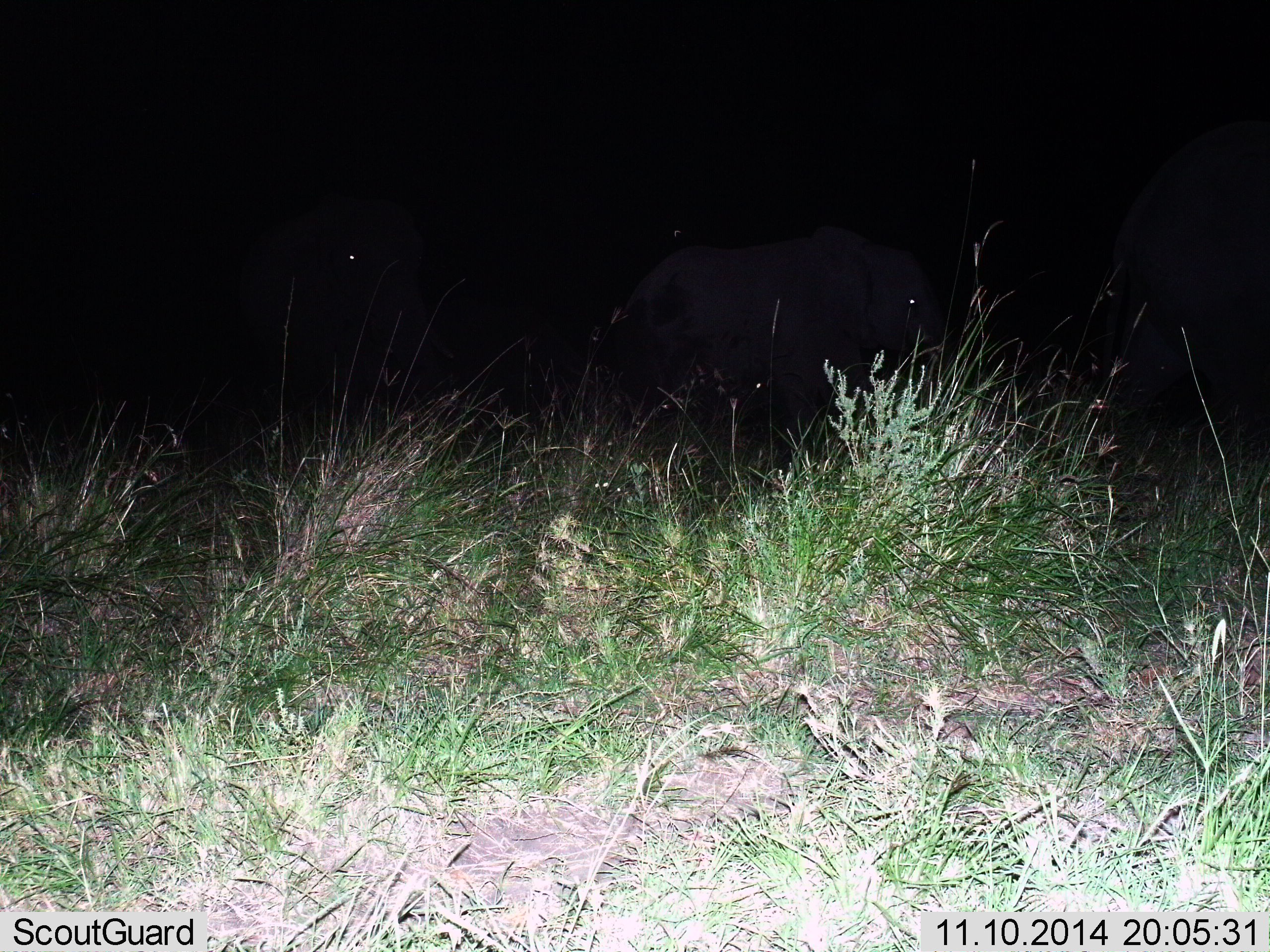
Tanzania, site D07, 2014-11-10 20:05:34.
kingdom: Animalia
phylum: Chordata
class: Mammalia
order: Proboscidea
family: Elephantidae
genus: Loxodonta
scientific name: Loxodonta africana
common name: african bush elephant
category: elephant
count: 3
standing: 40%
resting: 0%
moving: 70%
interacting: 0%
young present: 30%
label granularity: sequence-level